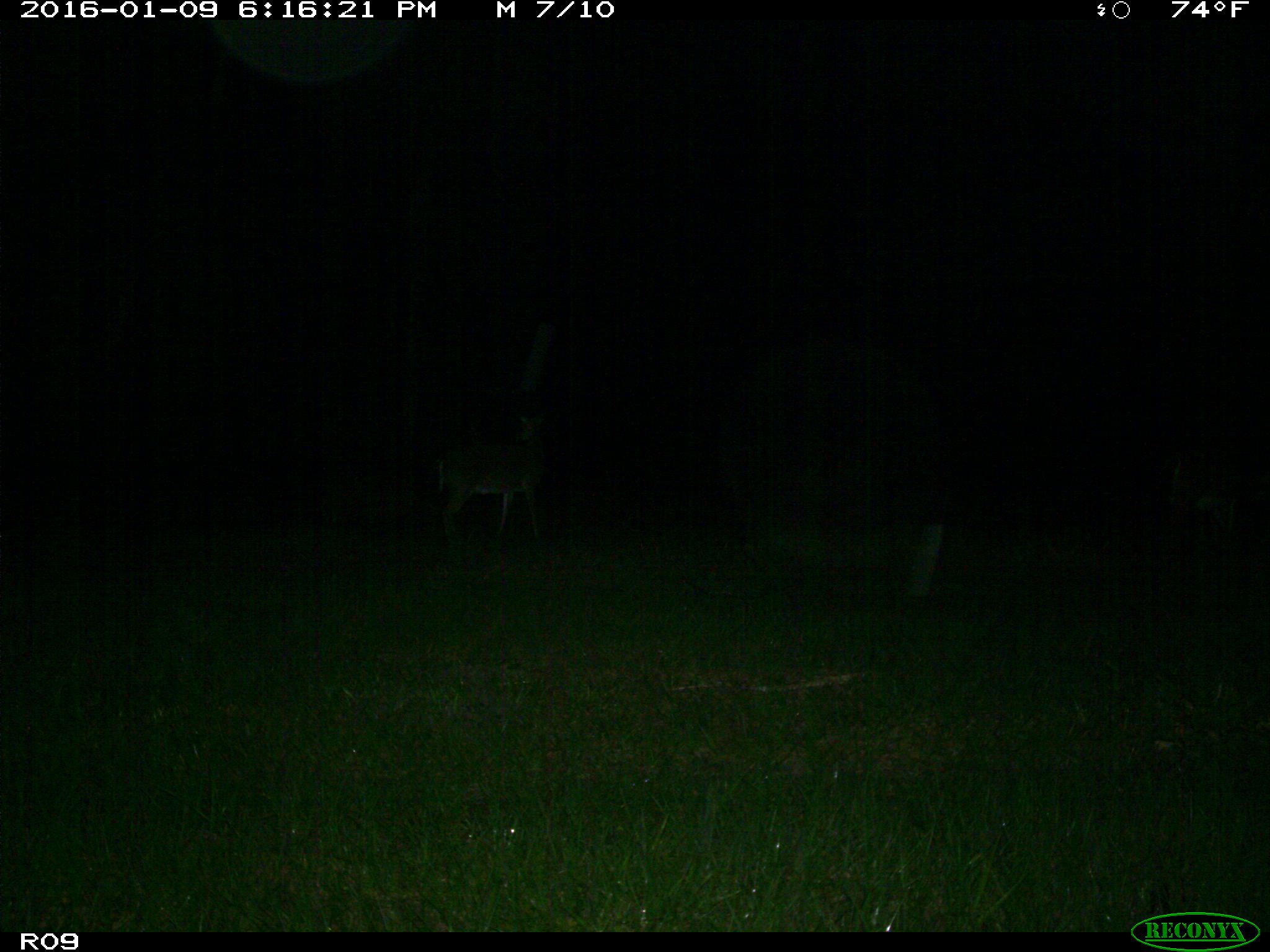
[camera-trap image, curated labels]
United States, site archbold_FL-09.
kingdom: Animalia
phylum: Chordata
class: Mammalia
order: Artiodactyla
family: Cervidae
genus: Odocoileus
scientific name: Odocoileus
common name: deer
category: unidentified deer